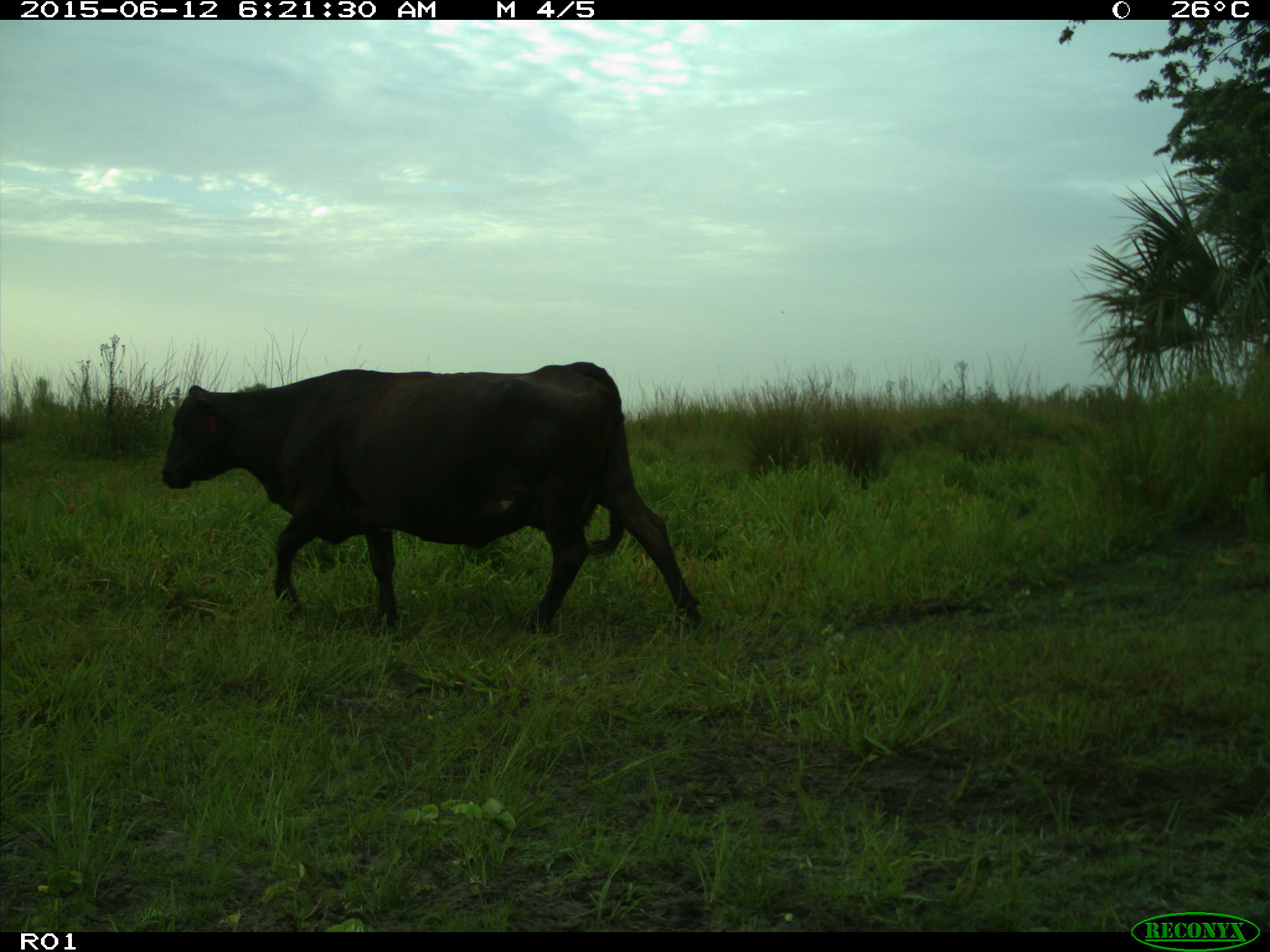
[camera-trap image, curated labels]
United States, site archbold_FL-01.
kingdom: Animalia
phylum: Chordata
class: Mammalia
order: Artiodactyla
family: Bovidae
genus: Bos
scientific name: Bos taurus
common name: domestic cow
Bos taurus (domestic cow).